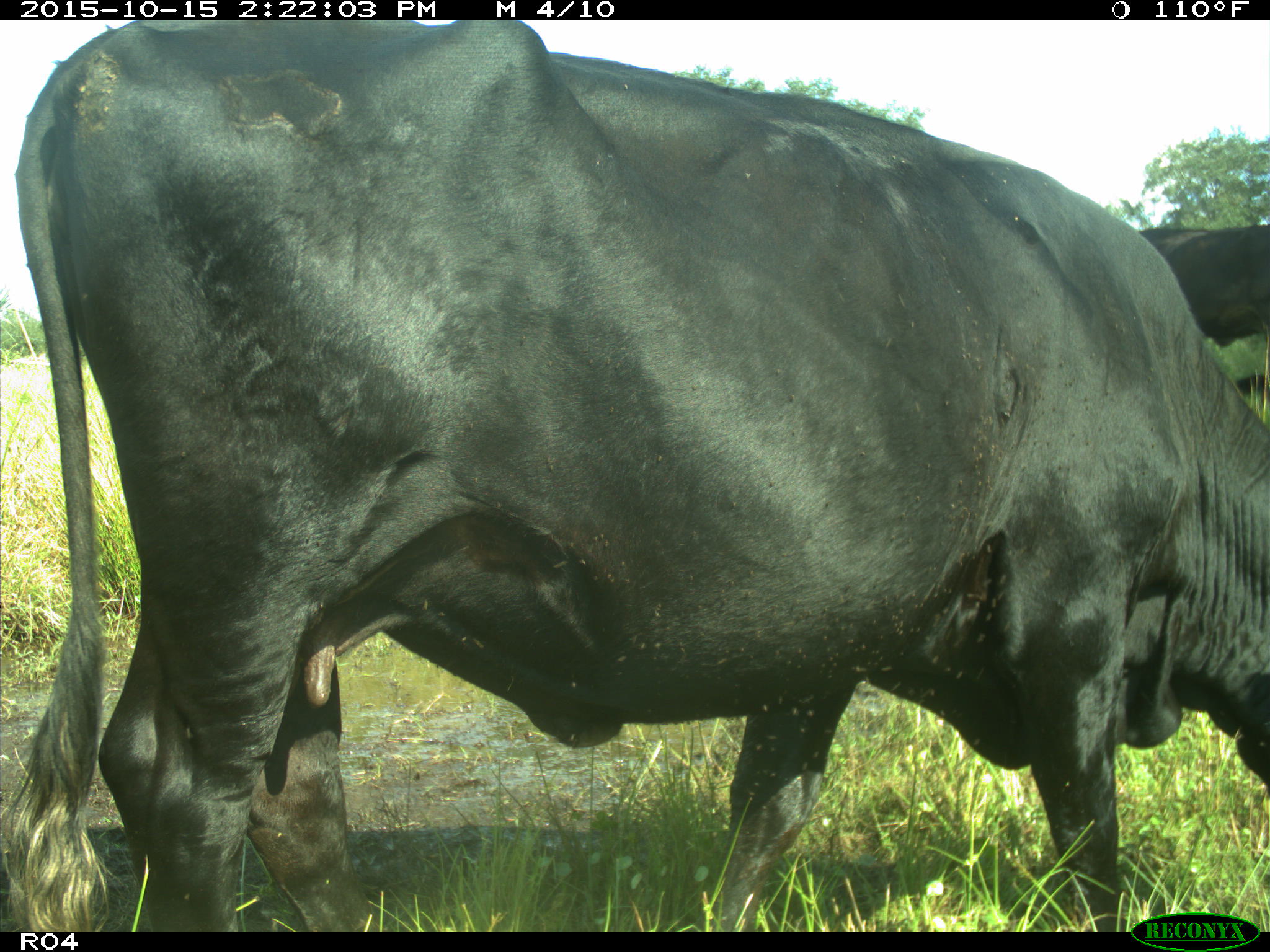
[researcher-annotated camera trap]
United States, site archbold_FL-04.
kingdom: Animalia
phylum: Chordata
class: Mammalia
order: Artiodactyla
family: Bovidae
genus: Bos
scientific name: Bos taurus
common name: domestic cow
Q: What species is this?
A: Bos taurus (domestic cow).